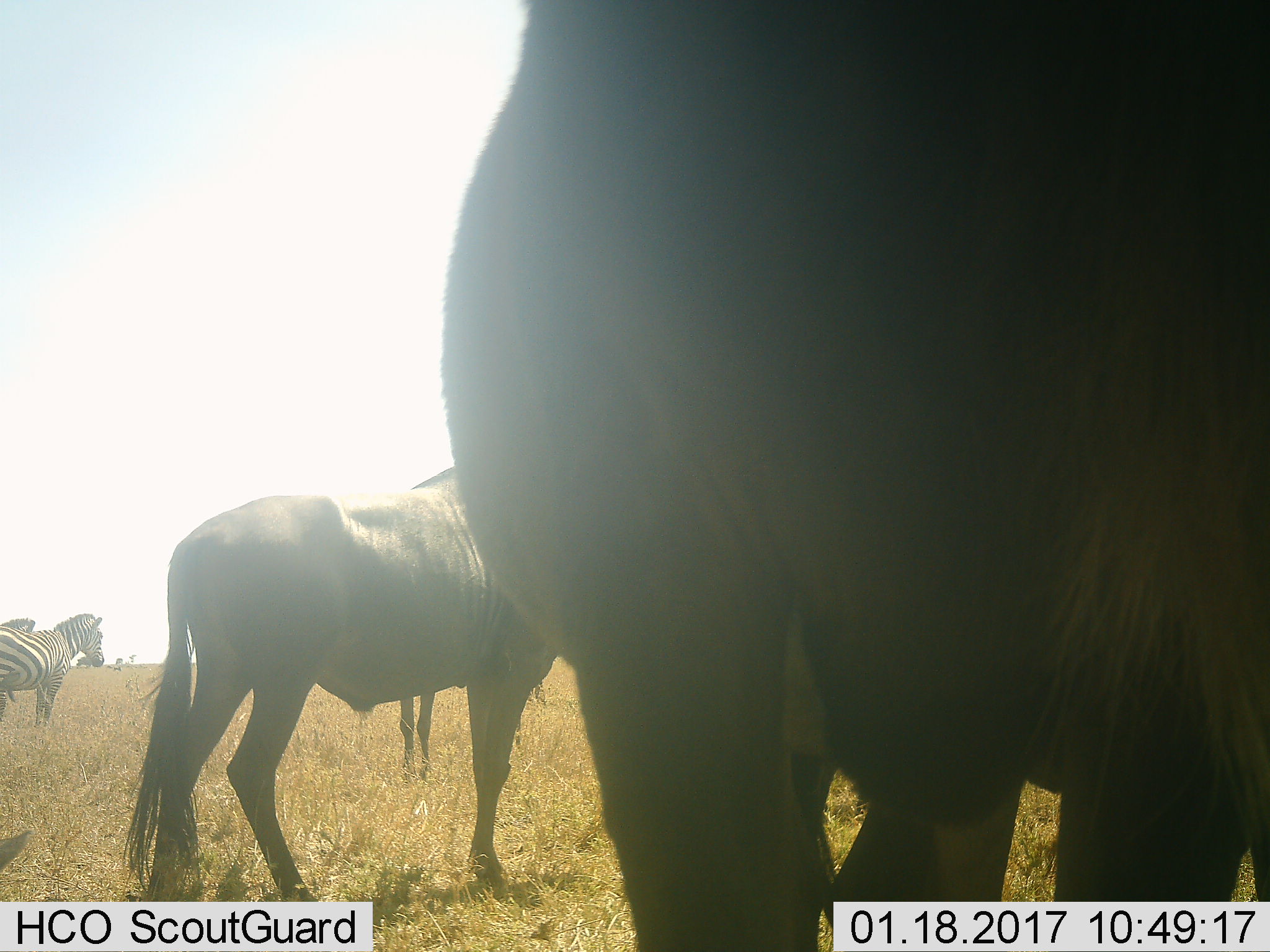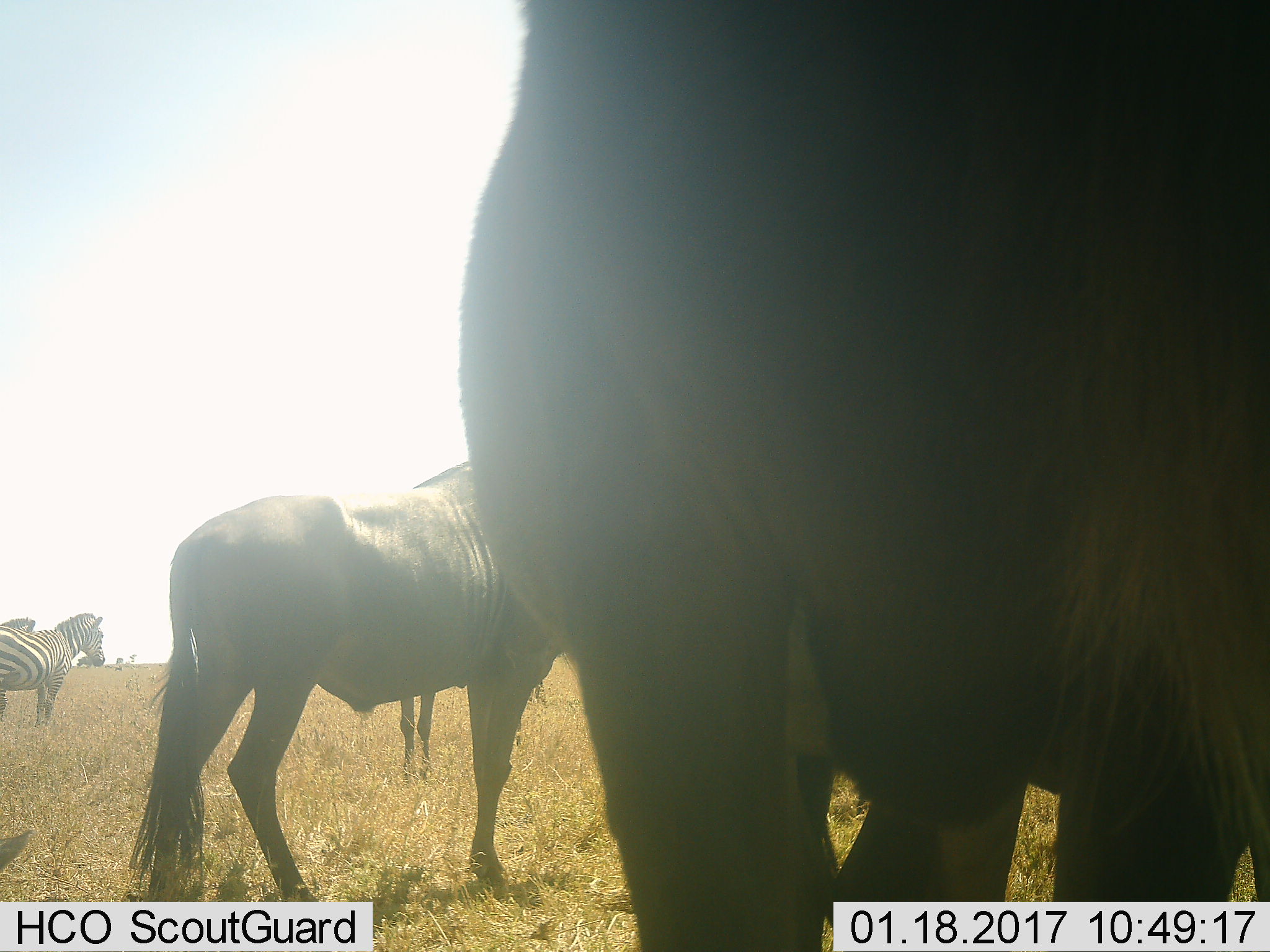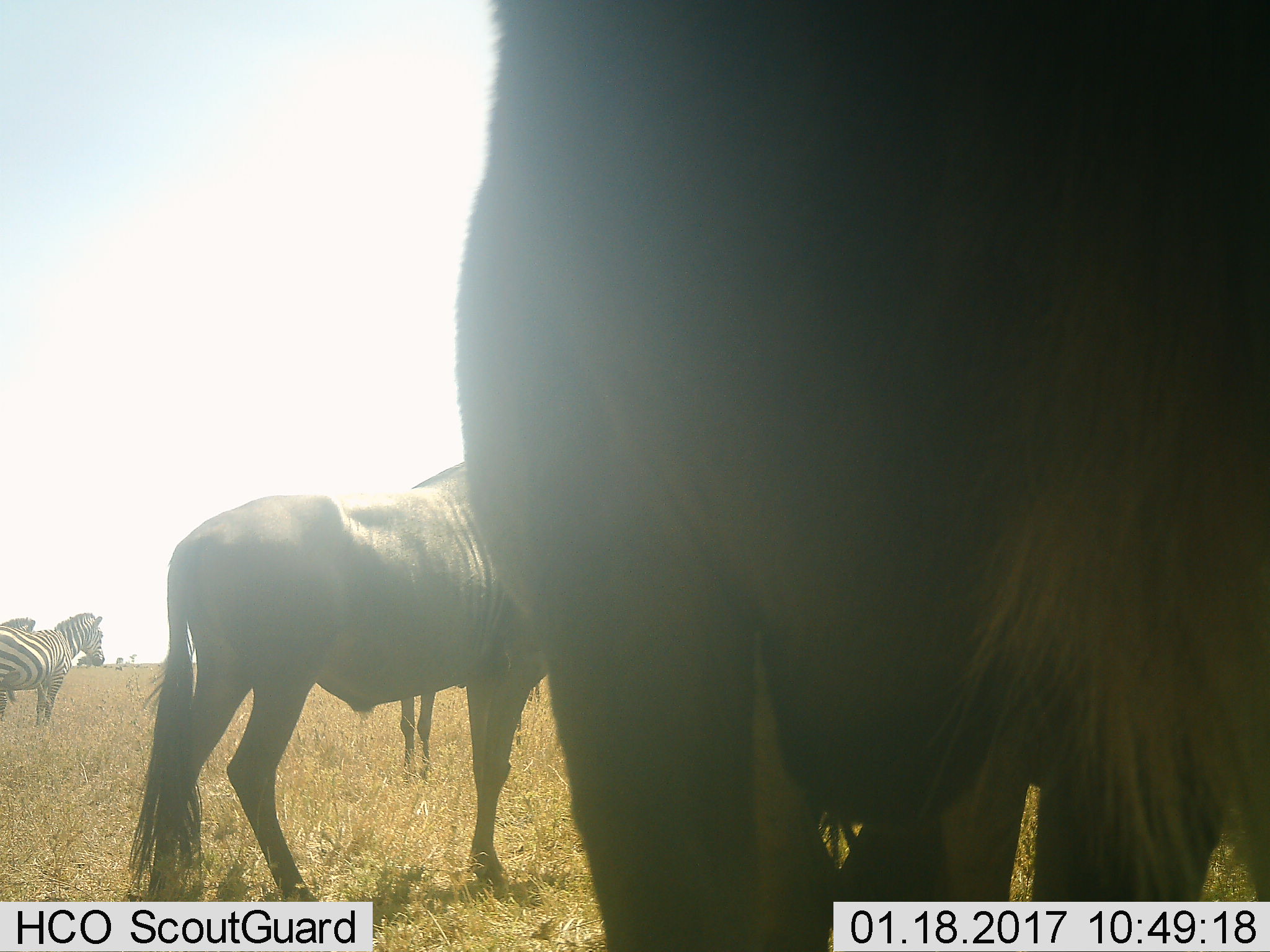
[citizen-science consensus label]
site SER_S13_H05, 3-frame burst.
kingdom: Animalia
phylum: Chordata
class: Mammalia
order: Artiodactyla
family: Bovidae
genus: Connochaetes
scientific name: Connochaetes taurinus taurinus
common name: blue wildebeest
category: wildebeestblue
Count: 2.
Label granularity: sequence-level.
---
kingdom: Animalia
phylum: Chordata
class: Mammalia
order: Perissodactyla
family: Equidae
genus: Equus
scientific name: Equus quagga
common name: plains zebra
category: zebraplains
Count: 2.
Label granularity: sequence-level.